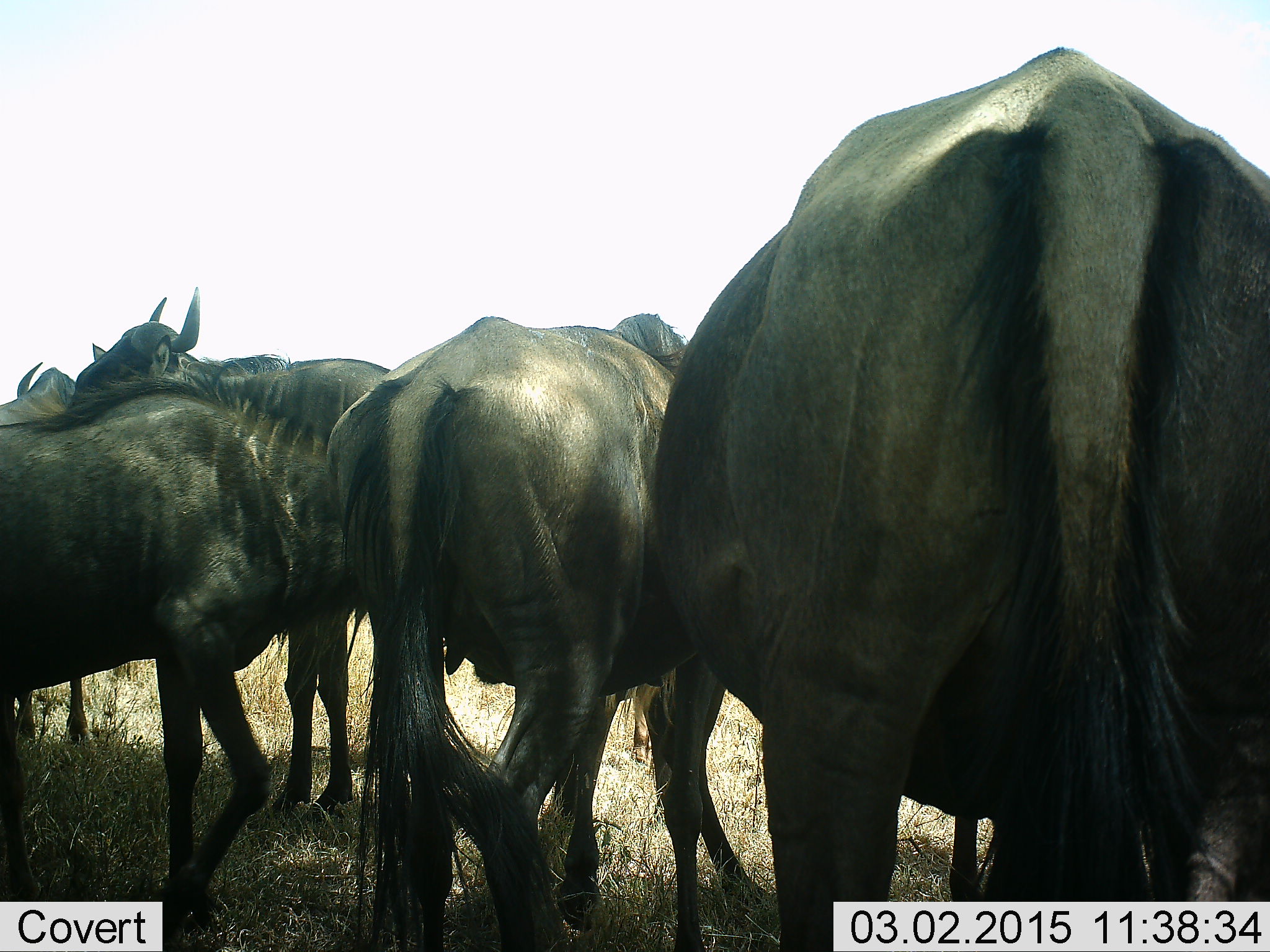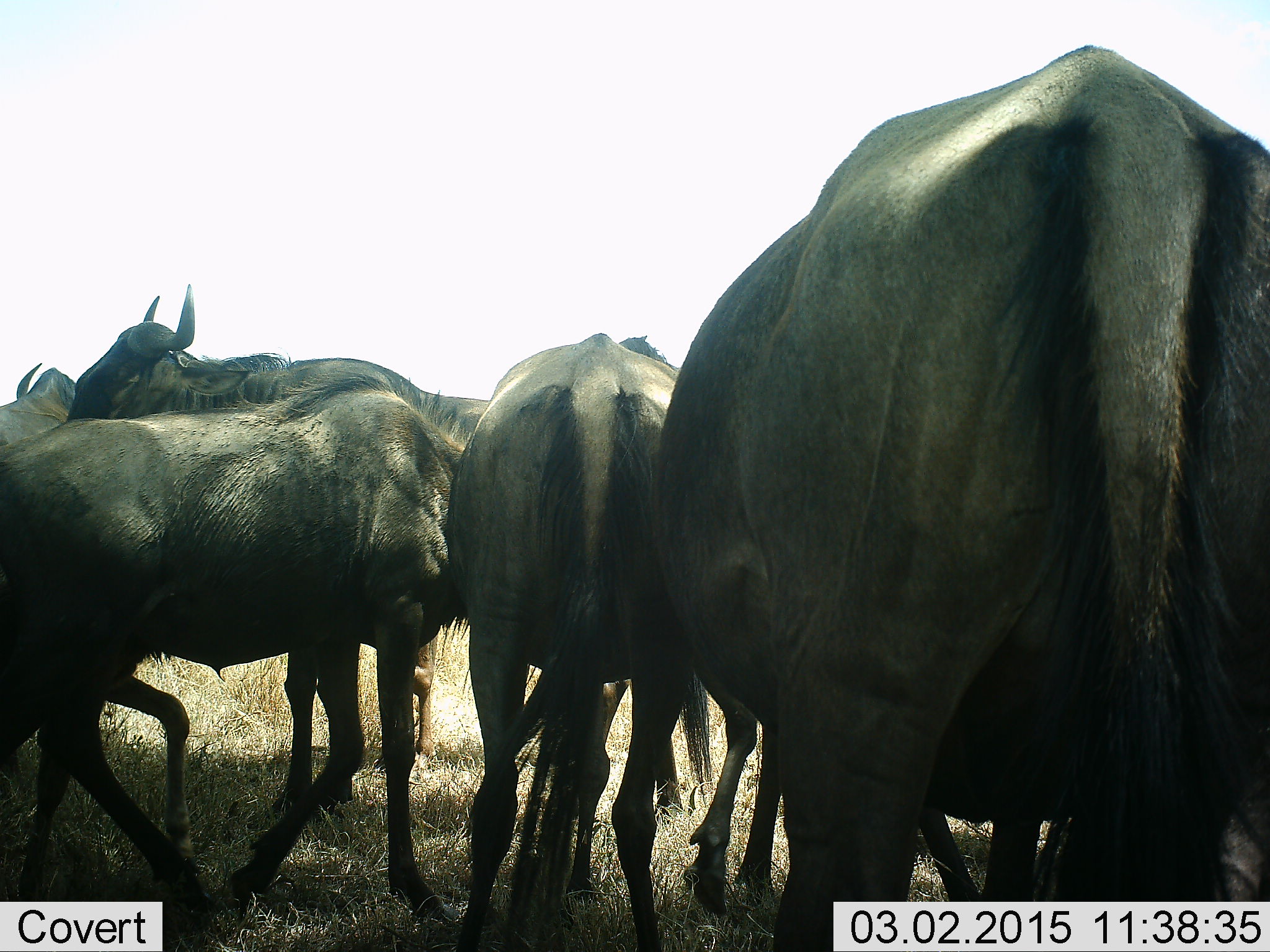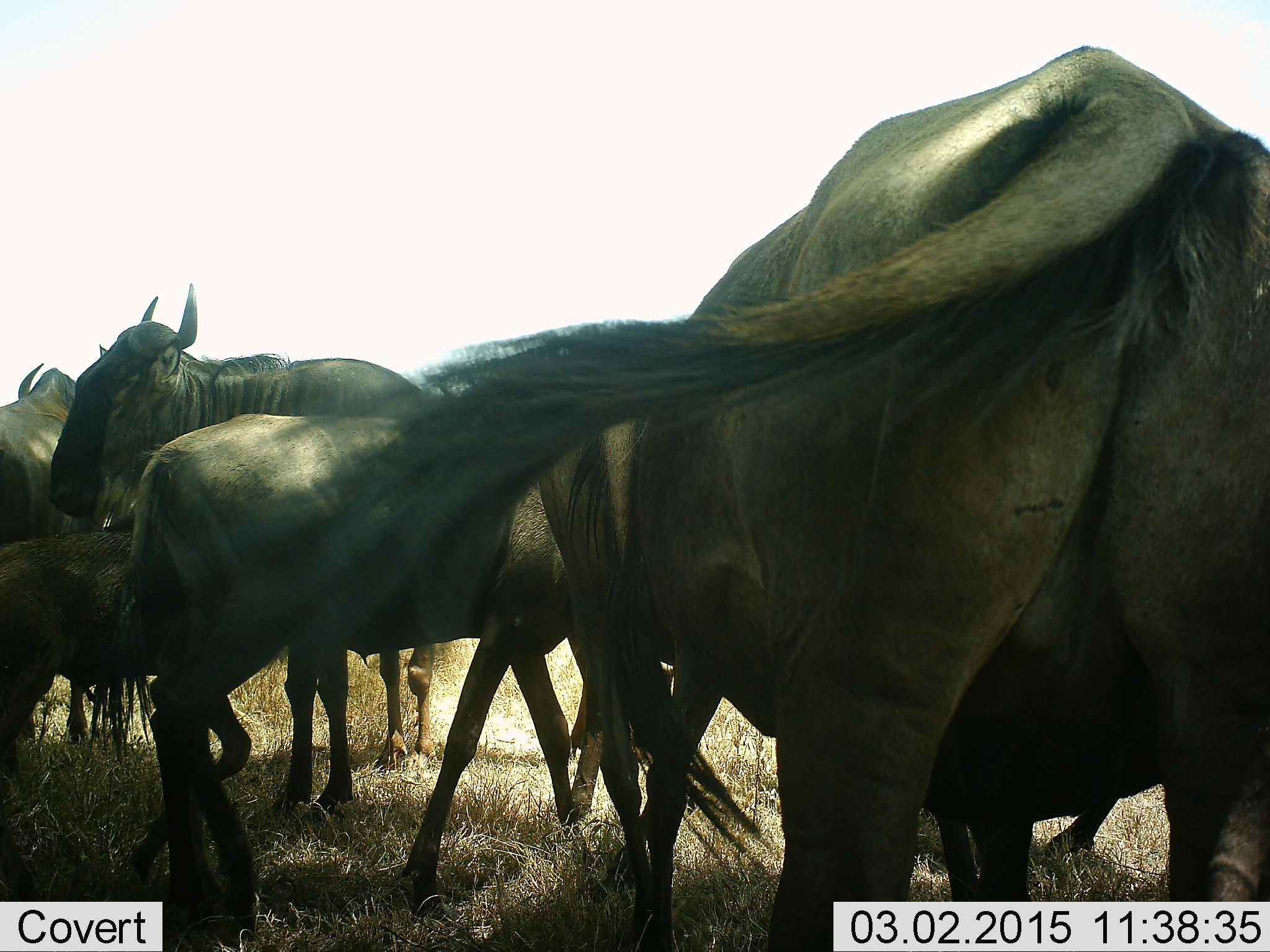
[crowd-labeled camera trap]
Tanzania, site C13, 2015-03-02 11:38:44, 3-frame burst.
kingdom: Animalia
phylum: Chordata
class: Mammalia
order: Artiodactyla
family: Bovidae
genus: Connochaetes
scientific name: Connochaetes taurinus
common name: blue wildebeest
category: wildebeest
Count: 5.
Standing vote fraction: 80%.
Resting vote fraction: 10%.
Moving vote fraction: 60%.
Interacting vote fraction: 0%.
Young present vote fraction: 30%.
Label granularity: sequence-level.